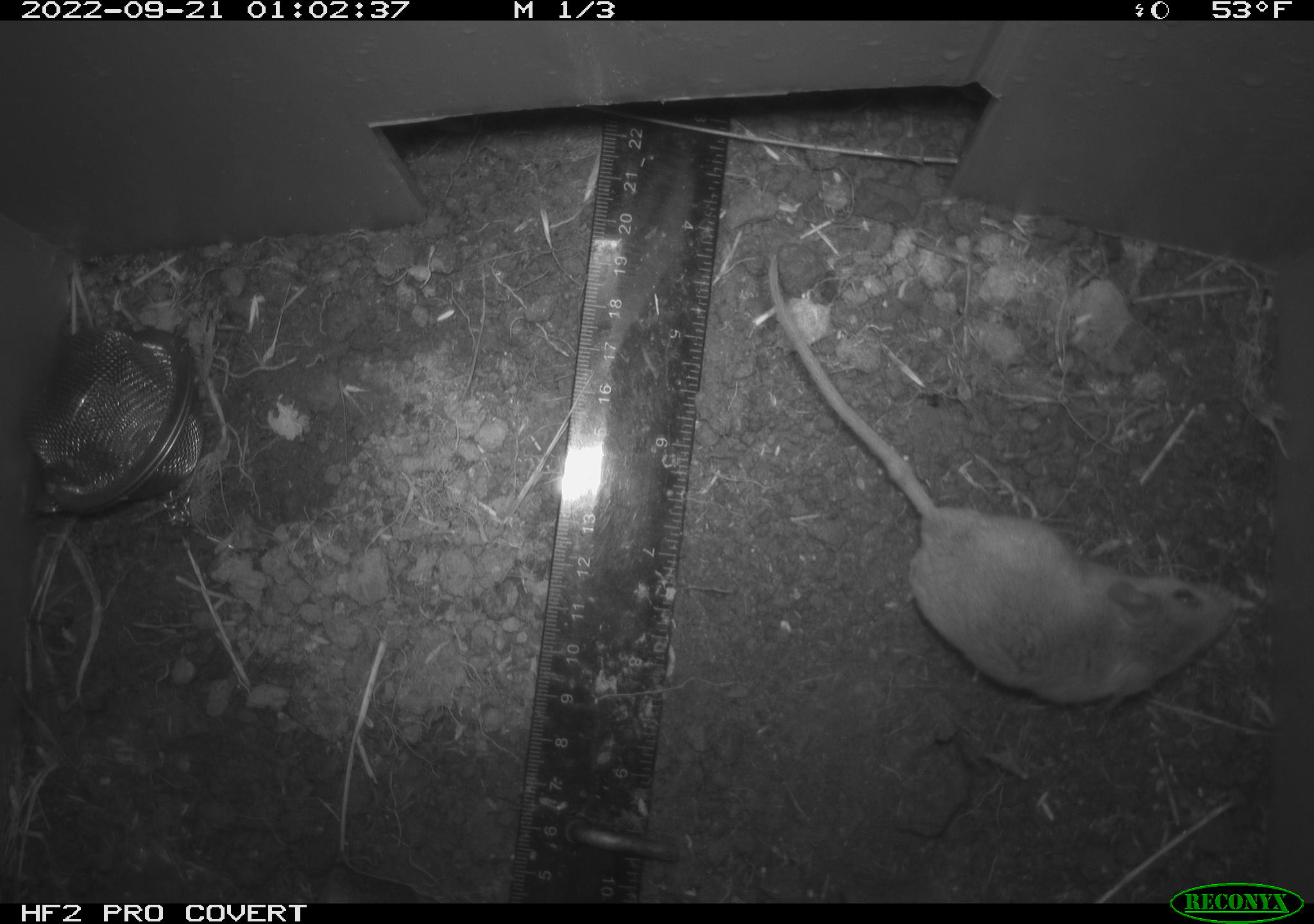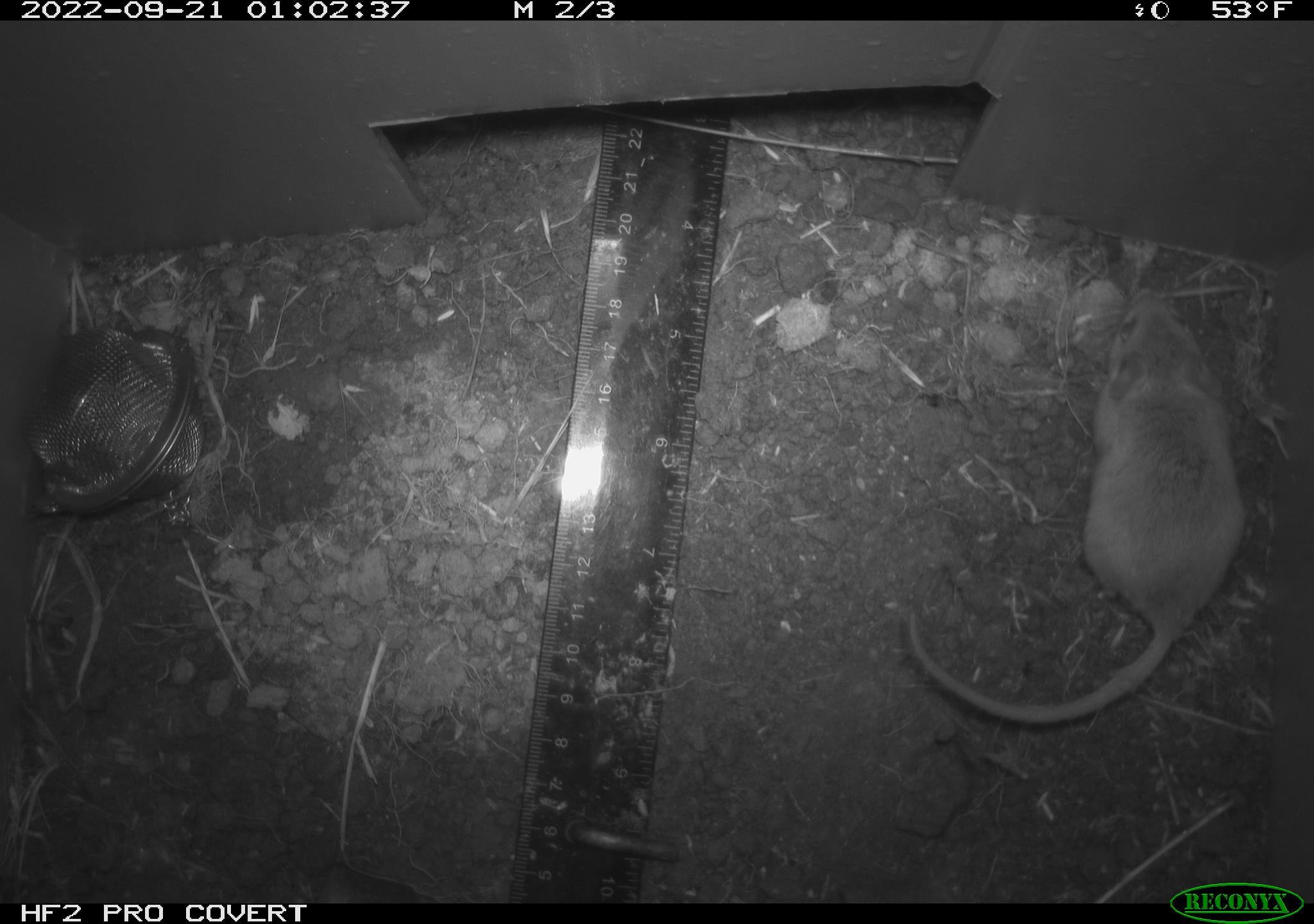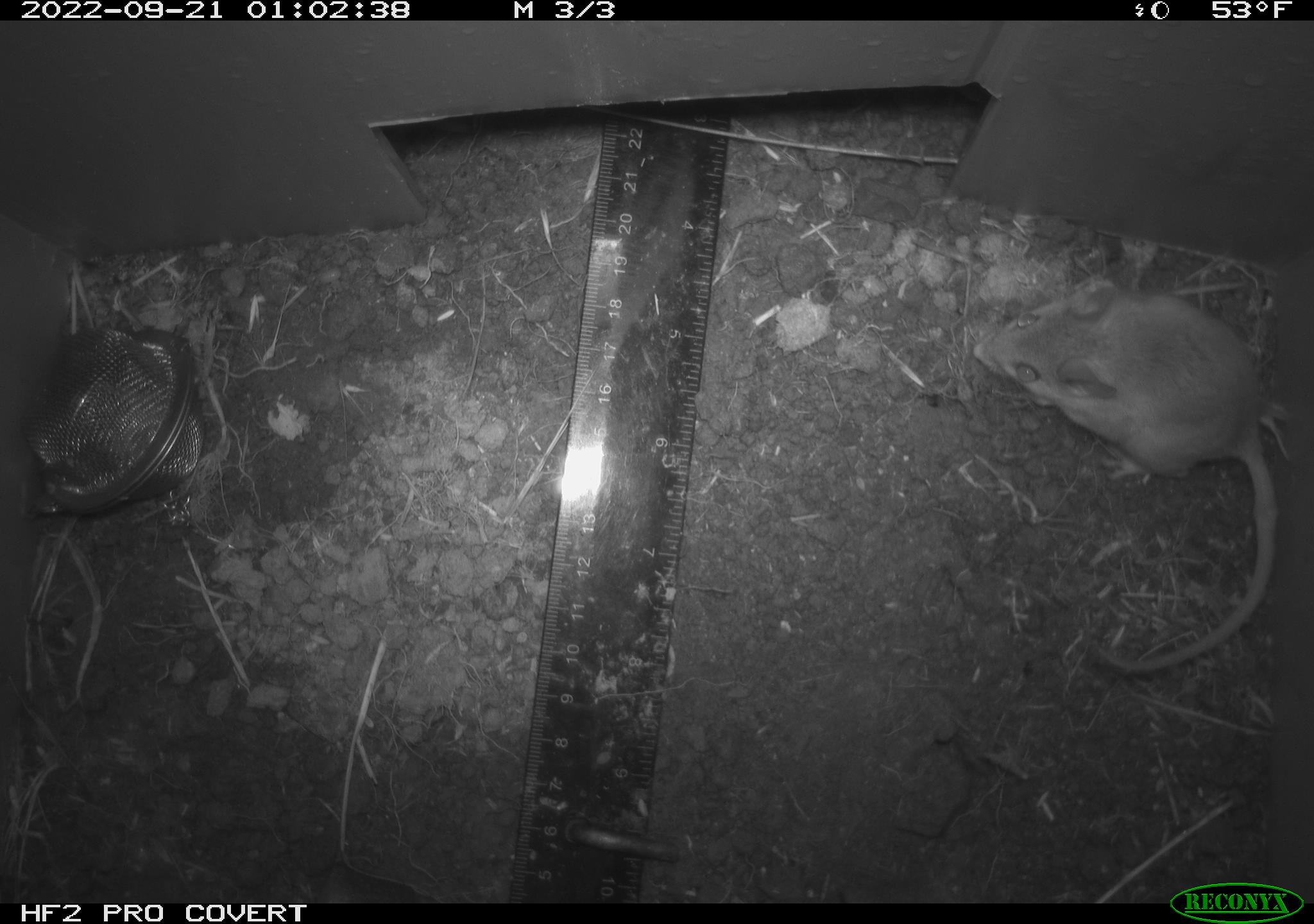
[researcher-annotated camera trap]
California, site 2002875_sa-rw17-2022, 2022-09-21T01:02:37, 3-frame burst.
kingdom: Animalia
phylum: Chordata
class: Mammalia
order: Rodentia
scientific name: Rodentia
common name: mouse species